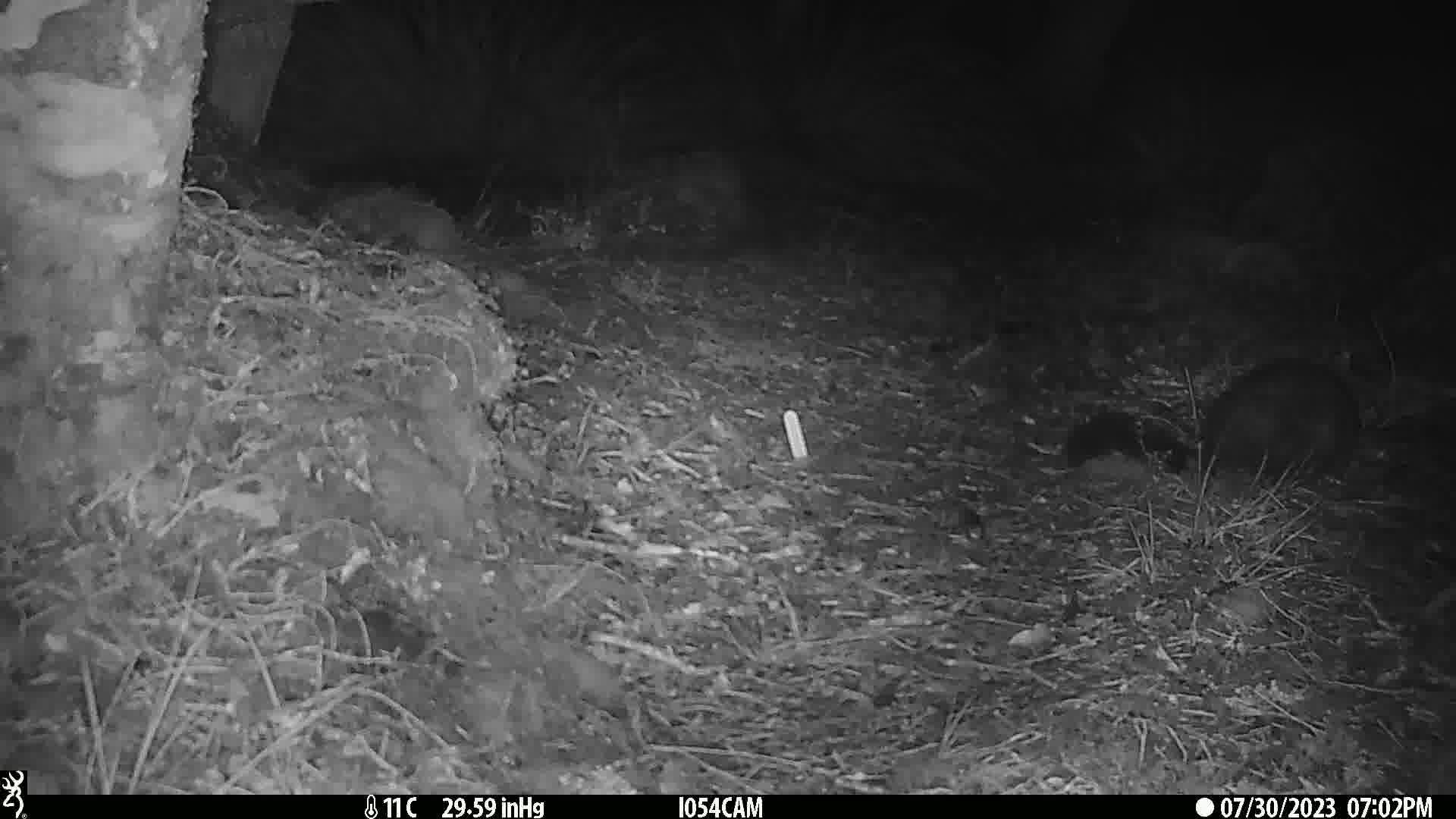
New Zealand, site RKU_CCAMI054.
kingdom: Animalia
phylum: Chordata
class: Mammalia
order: Diprotodontia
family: Phalangeridae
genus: Trichosurus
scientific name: Trichosurus vulpecula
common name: common brushtail possum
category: possum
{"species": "possum (common brushtail possum) (Trichosurus vulpecula)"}